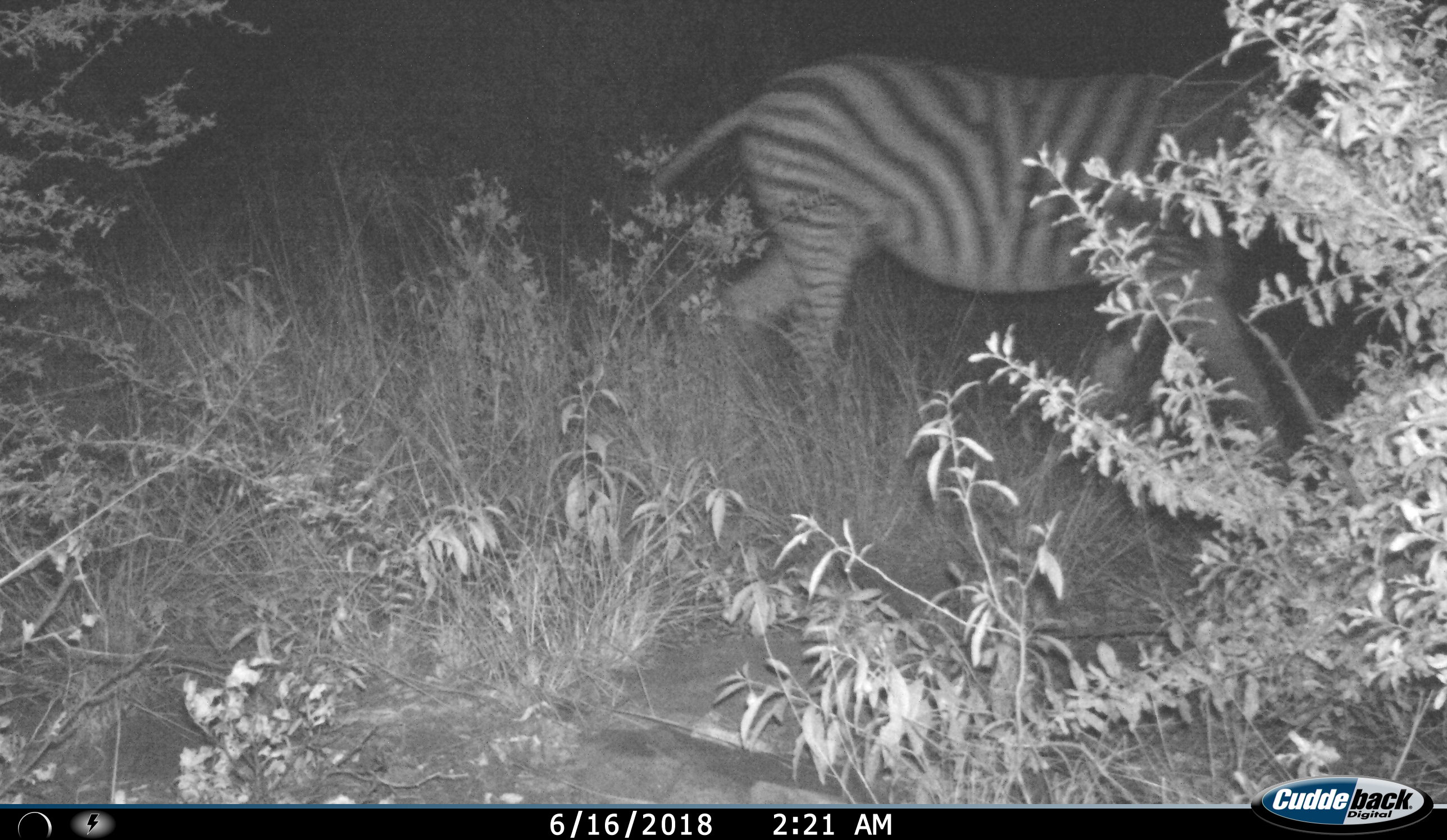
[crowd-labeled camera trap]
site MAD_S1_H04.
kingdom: Animalia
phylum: Chordata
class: Mammalia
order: Perissodactyla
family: Equidae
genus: Equus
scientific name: Equus quagga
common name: plains zebra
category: zebraplains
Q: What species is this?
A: Zebraplains (plains zebra) (Equus quagga).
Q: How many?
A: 1.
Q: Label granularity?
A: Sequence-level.